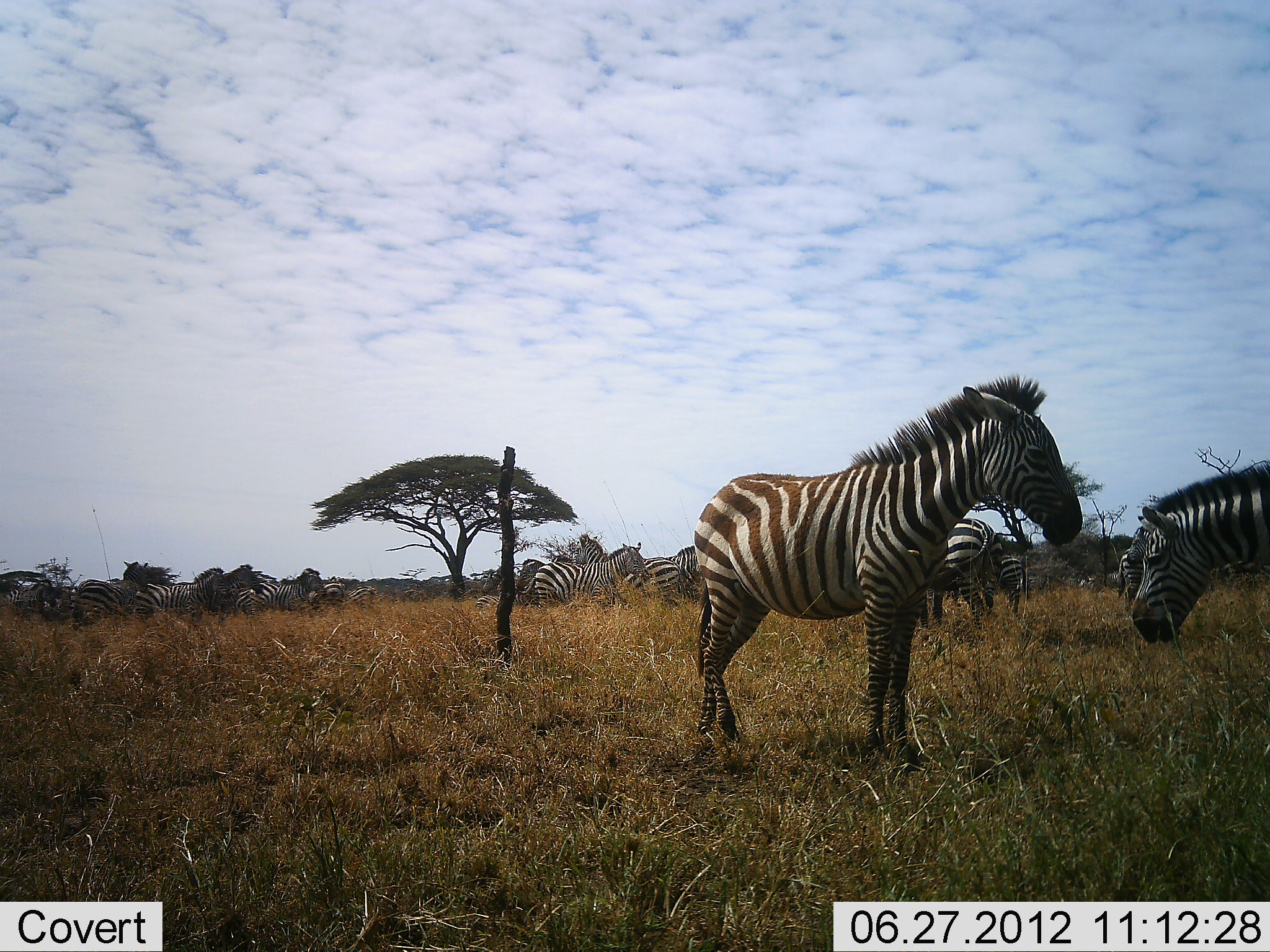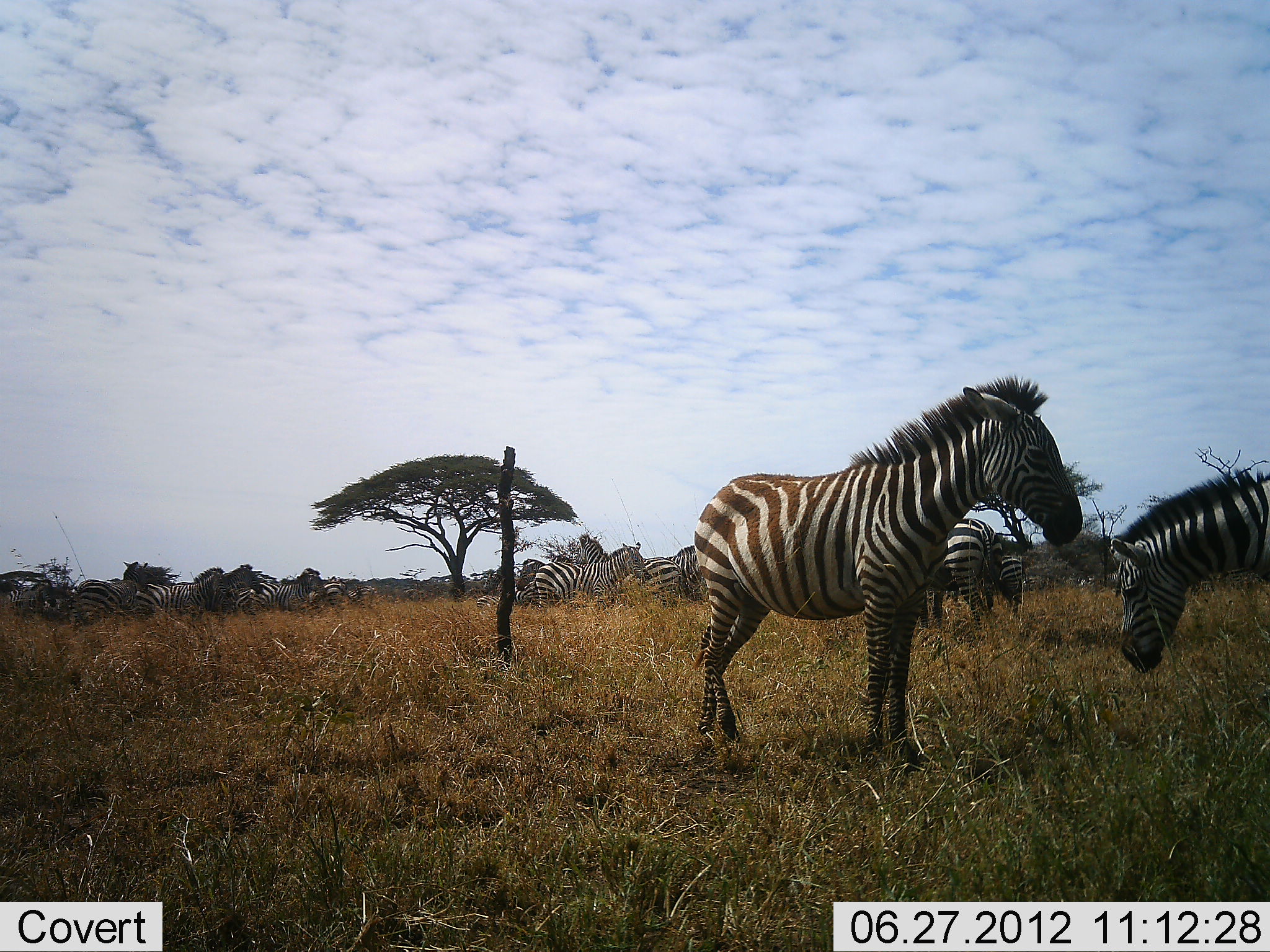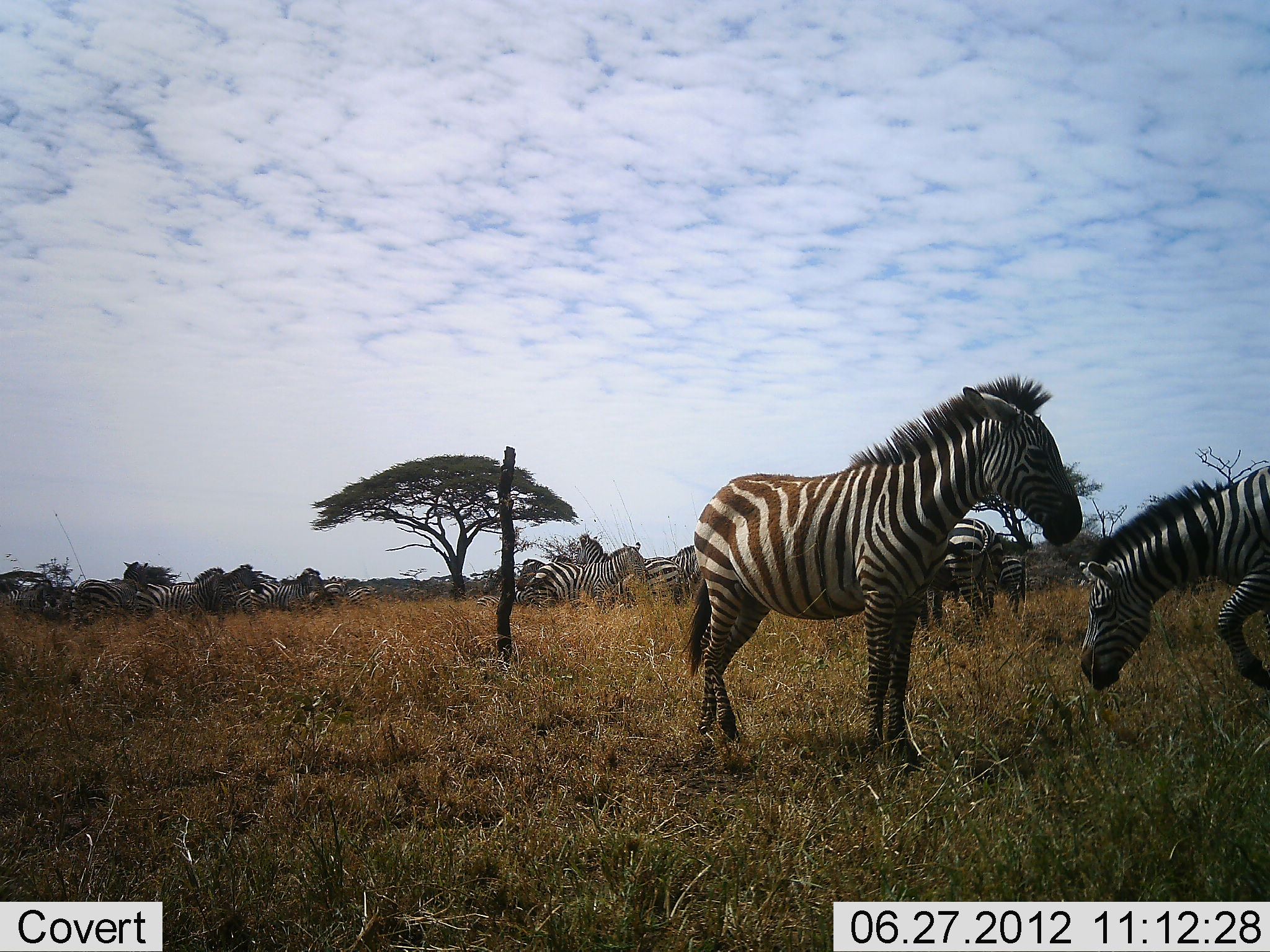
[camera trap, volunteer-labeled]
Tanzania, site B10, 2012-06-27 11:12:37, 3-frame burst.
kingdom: Animalia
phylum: Chordata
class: Mammalia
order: Perissodactyla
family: Equidae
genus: Equus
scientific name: Equus quagga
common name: plains zebra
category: zebra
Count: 11-50.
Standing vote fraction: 100%.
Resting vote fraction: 0%.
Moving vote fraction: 30%.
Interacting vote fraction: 10%.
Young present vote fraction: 10%.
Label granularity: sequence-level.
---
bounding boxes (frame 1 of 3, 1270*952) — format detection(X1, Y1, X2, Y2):
animal: detection(690, 373, 1085, 777); detection(1130, 462, 1270, 643); detection(913, 518, 1002, 638); detection(534, 541, 648, 612); detection(69, 559, 149, 632); detection(568, 531, 628, 611); detection(622, 539, 687, 610); detection(166, 566, 228, 622); detection(257, 567, 323, 618); detection(218, 561, 263, 620); detection(3, 578, 57, 626); detection(131, 575, 173, 627); detection(674, 543, 709, 605); detection(1115, 549, 1146, 613); detection(997, 551, 1025, 621); detection(513, 553, 546, 607); detection(310, 571, 346, 611); detection(1126, 525, 1153, 564); detection(344, 584, 380, 609); detection(482, 569, 504, 603); detection(473, 591, 500, 611)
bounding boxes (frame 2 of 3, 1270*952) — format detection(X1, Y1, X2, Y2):
animal: detection(688, 375, 1086, 778); detection(1107, 472, 1270, 672); detection(914, 511, 1004, 643); detection(534, 542, 649, 613); detection(74, 561, 149, 624); detection(623, 540, 682, 607); detection(570, 534, 616, 606); detection(258, 568, 324, 613); detection(169, 565, 227, 613); detection(993, 547, 1026, 621); detection(674, 543, 710, 605); detection(1, 580, 58, 619); detection(222, 562, 260, 618); detection(515, 557, 548, 611); detection(137, 578, 174, 620); detection(323, 571, 348, 610); detection(484, 571, 504, 613); detection(347, 582, 376, 609); detection(476, 582, 501, 611)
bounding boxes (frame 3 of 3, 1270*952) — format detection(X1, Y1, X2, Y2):
animal: detection(683, 378, 1086, 780); detection(1075, 466, 1269, 694); detection(921, 515, 1004, 629); detection(73, 559, 149, 628); detection(571, 542, 648, 609); detection(167, 567, 229, 628); detection(265, 568, 326, 609); detection(222, 562, 265, 620); detection(536, 557, 582, 606); detection(642, 554, 683, 606); detection(3, 578, 57, 616); detection(1002, 554, 1027, 624); detection(136, 579, 173, 625); detection(516, 558, 552, 600); detection(675, 543, 702, 599); detection(570, 533, 611, 562); detection(46, 582, 73, 619); detection(344, 585, 378, 606); detection(322, 577, 345, 605); detection(483, 570, 504, 596); detection(515, 583, 535, 606); detection(476, 595, 501, 613)